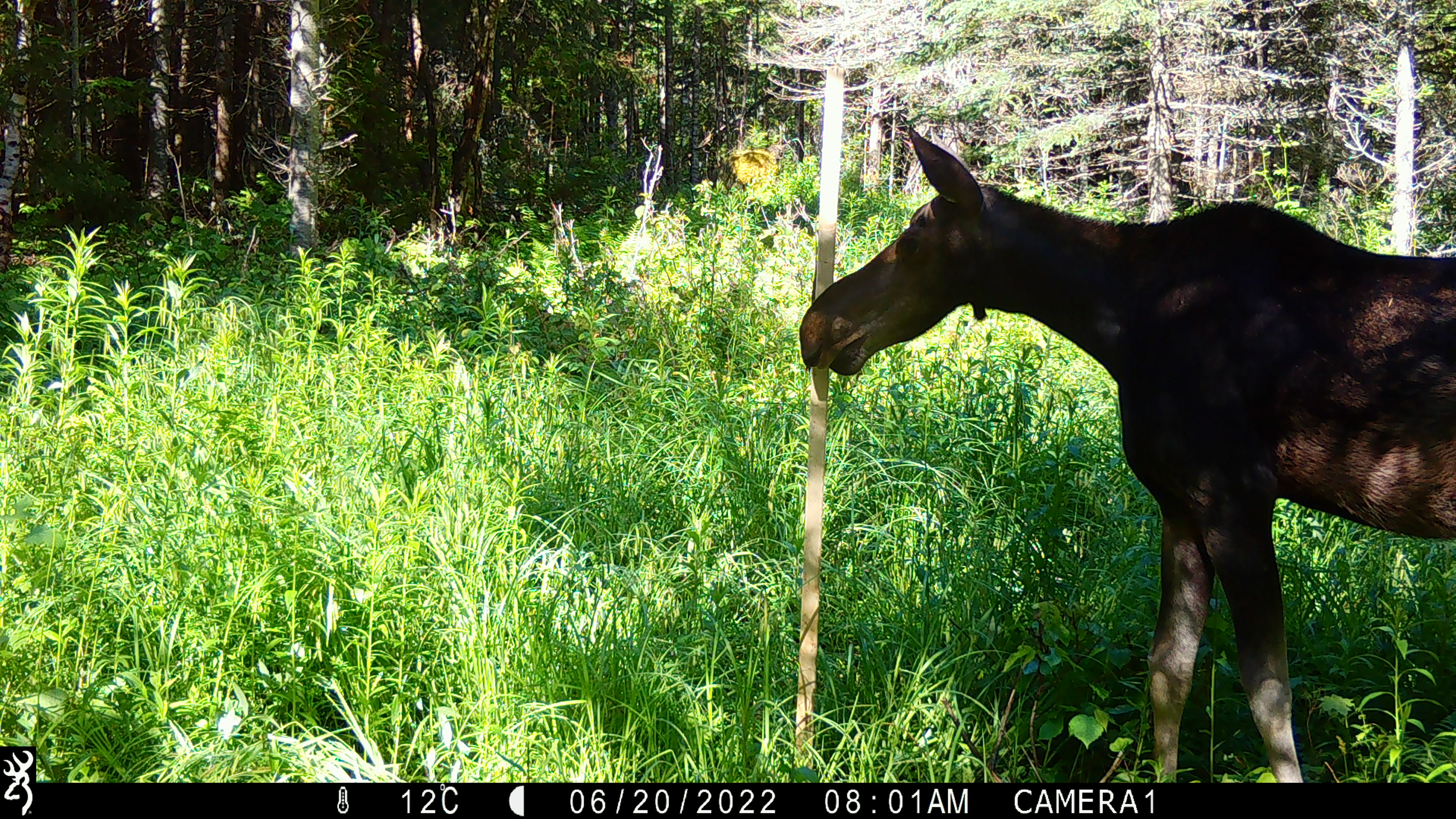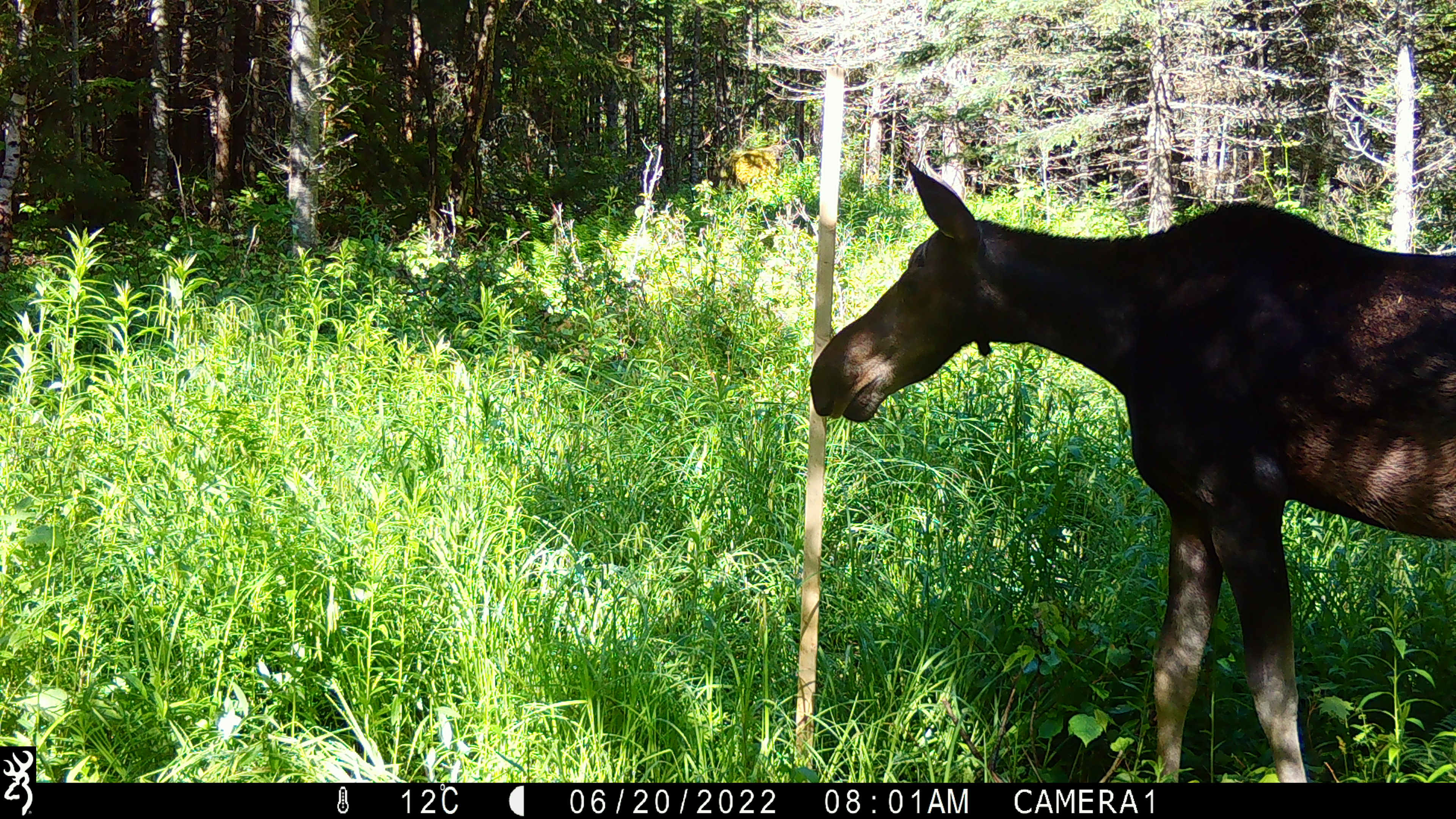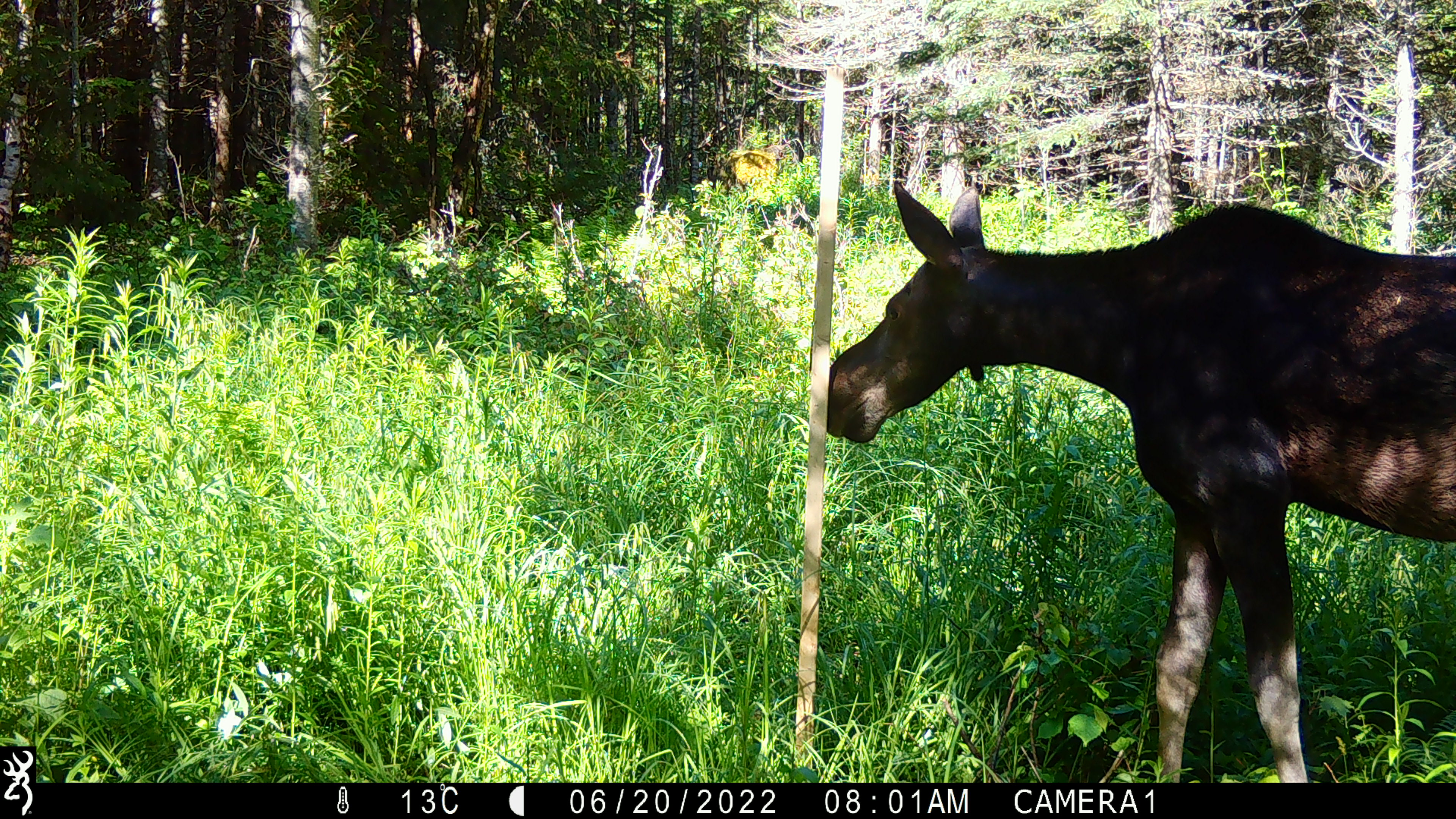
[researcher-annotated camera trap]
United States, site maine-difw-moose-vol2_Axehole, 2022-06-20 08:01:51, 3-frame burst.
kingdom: Animalia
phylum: Chordata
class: Mammalia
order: Artiodactyla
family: Cervidae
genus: Alces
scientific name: Alces alces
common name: moose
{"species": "moose (Alces alces)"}